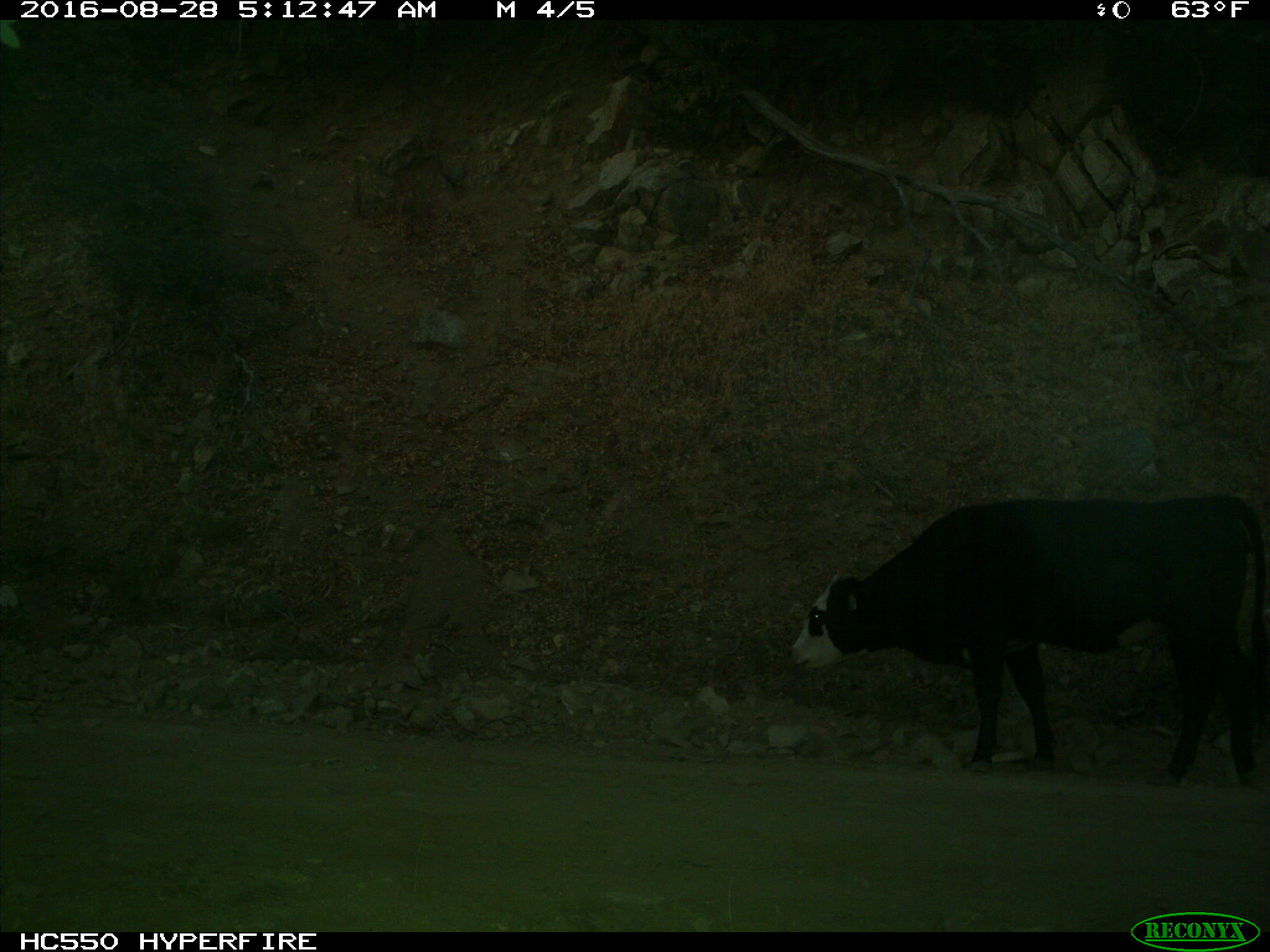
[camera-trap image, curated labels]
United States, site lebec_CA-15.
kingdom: Animalia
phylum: Chordata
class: Mammalia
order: Artiodactyla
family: Bovidae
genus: Bos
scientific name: Bos taurus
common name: domestic cow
Bos taurus (domestic cow).